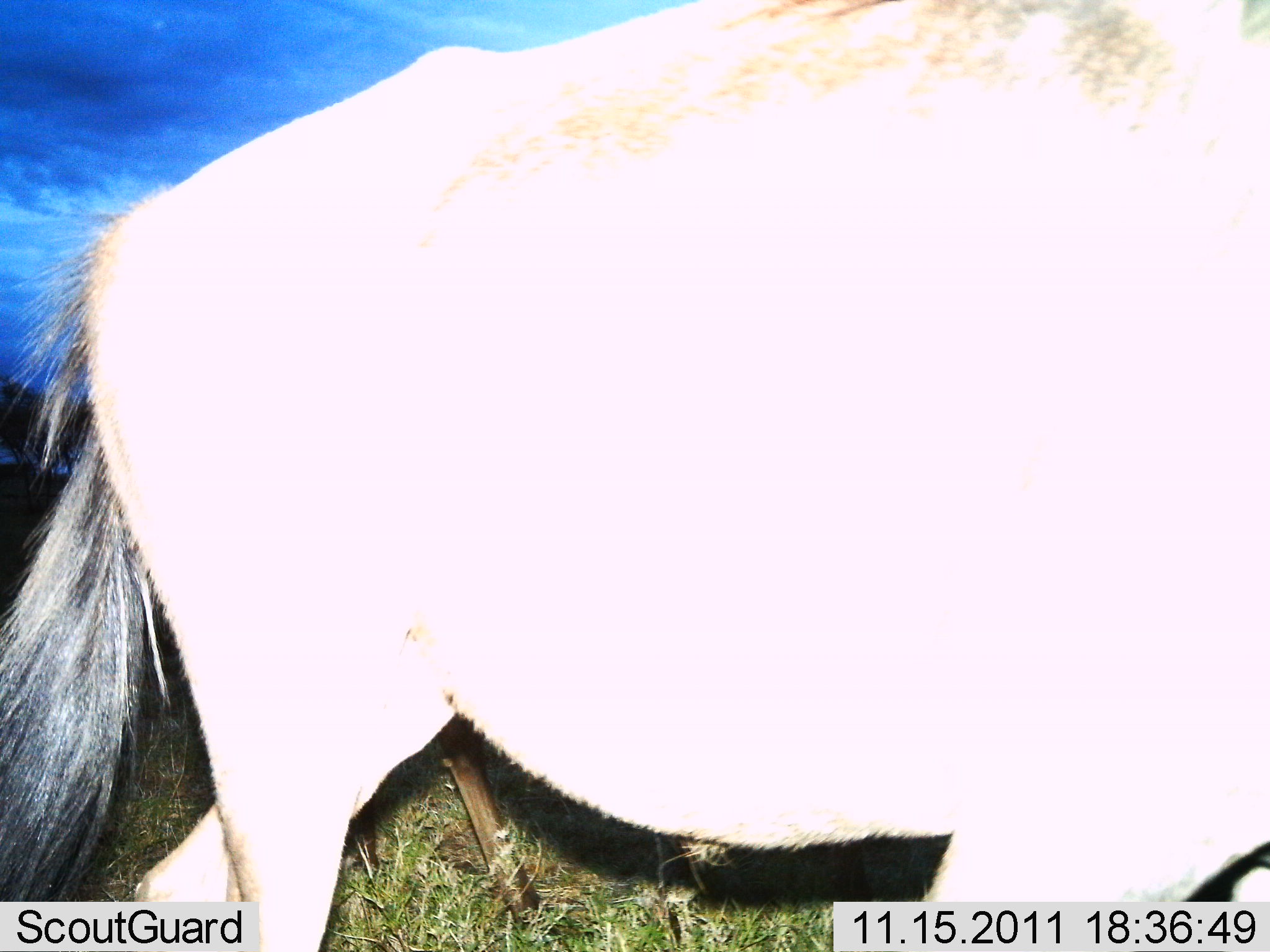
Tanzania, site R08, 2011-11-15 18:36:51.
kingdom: Animalia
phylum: Chordata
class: Mammalia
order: Artiodactyla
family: Bovidae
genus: Connochaetes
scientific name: Connochaetes taurinus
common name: blue wildebeest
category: wildebeest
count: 1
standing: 55%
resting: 0%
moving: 45%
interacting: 0%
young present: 0%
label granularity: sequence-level